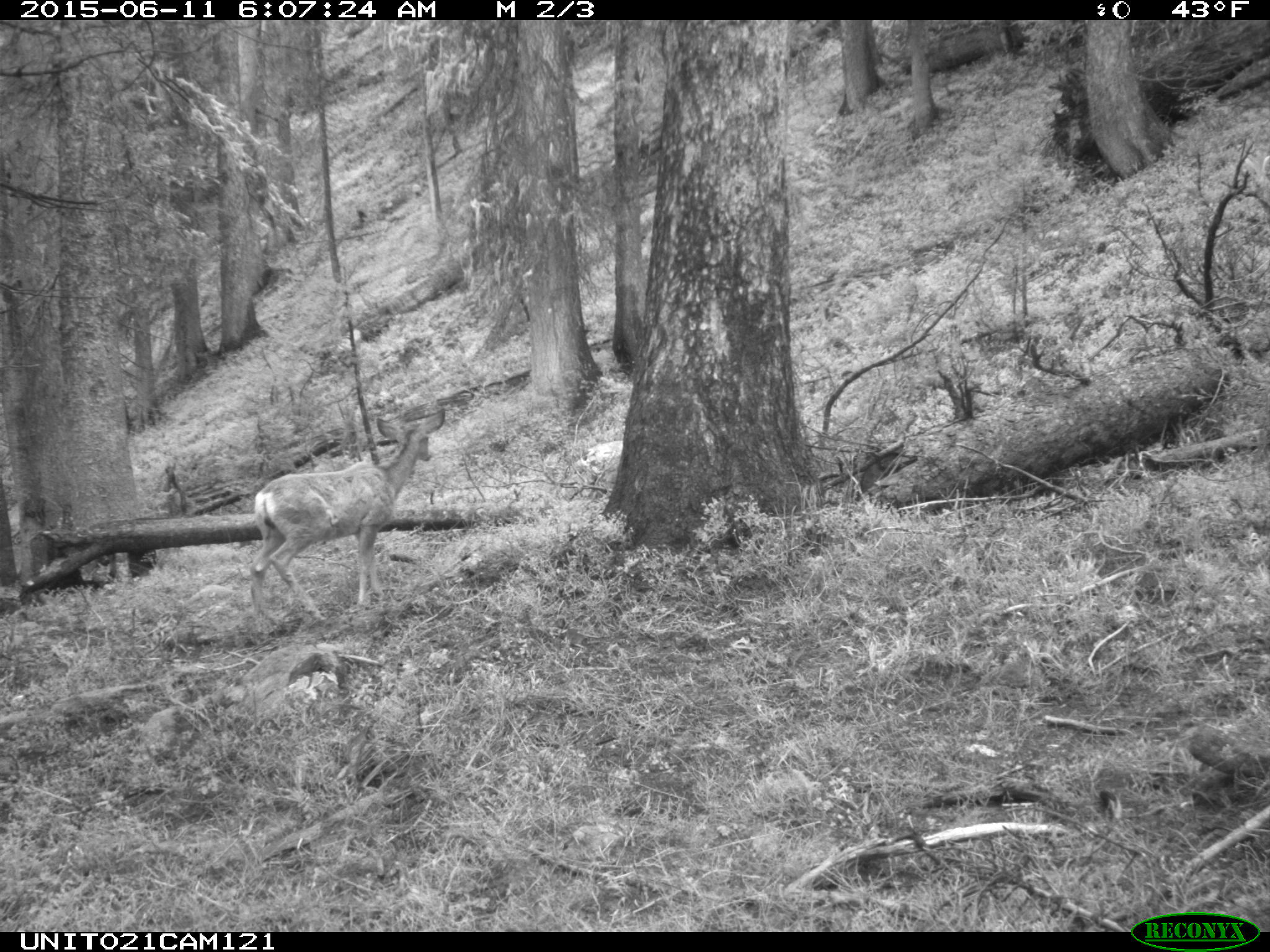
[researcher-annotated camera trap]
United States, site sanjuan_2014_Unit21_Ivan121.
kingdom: Animalia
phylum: Chordata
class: Mammalia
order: Artiodactyla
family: Cervidae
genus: Odocoileus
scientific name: Odocoileus hemionus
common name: mule deer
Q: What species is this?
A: Odocoileus hemionus (mule deer).